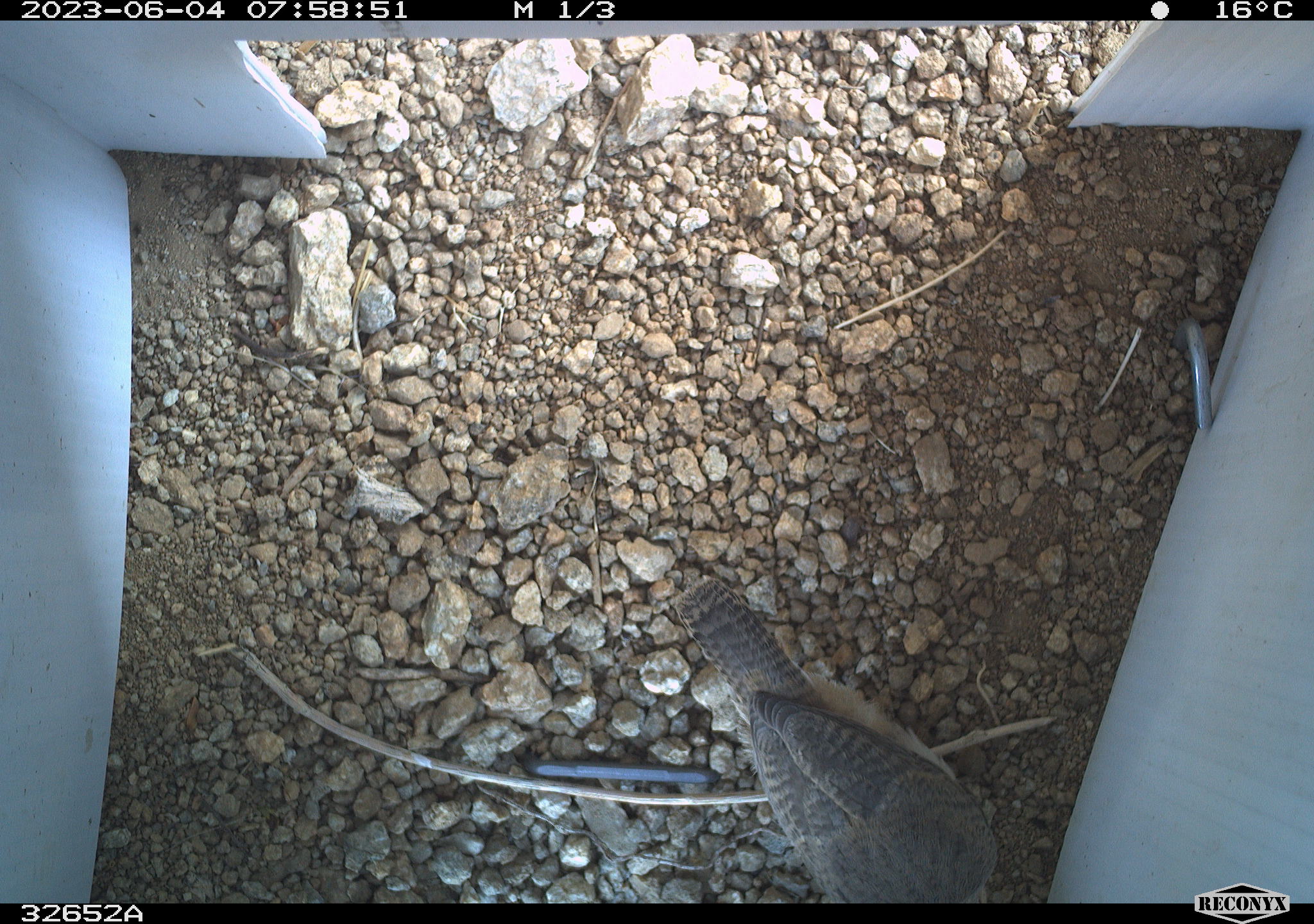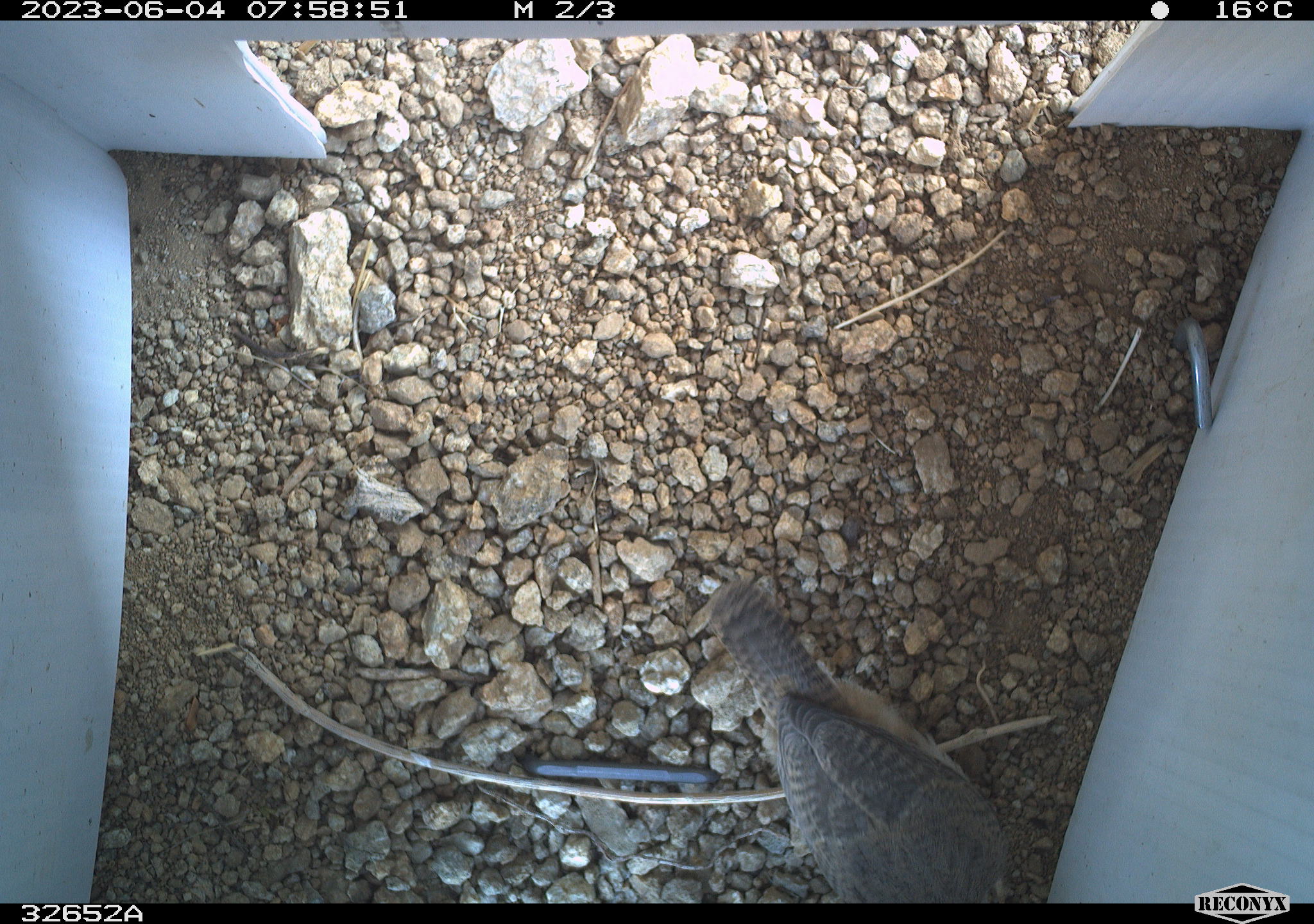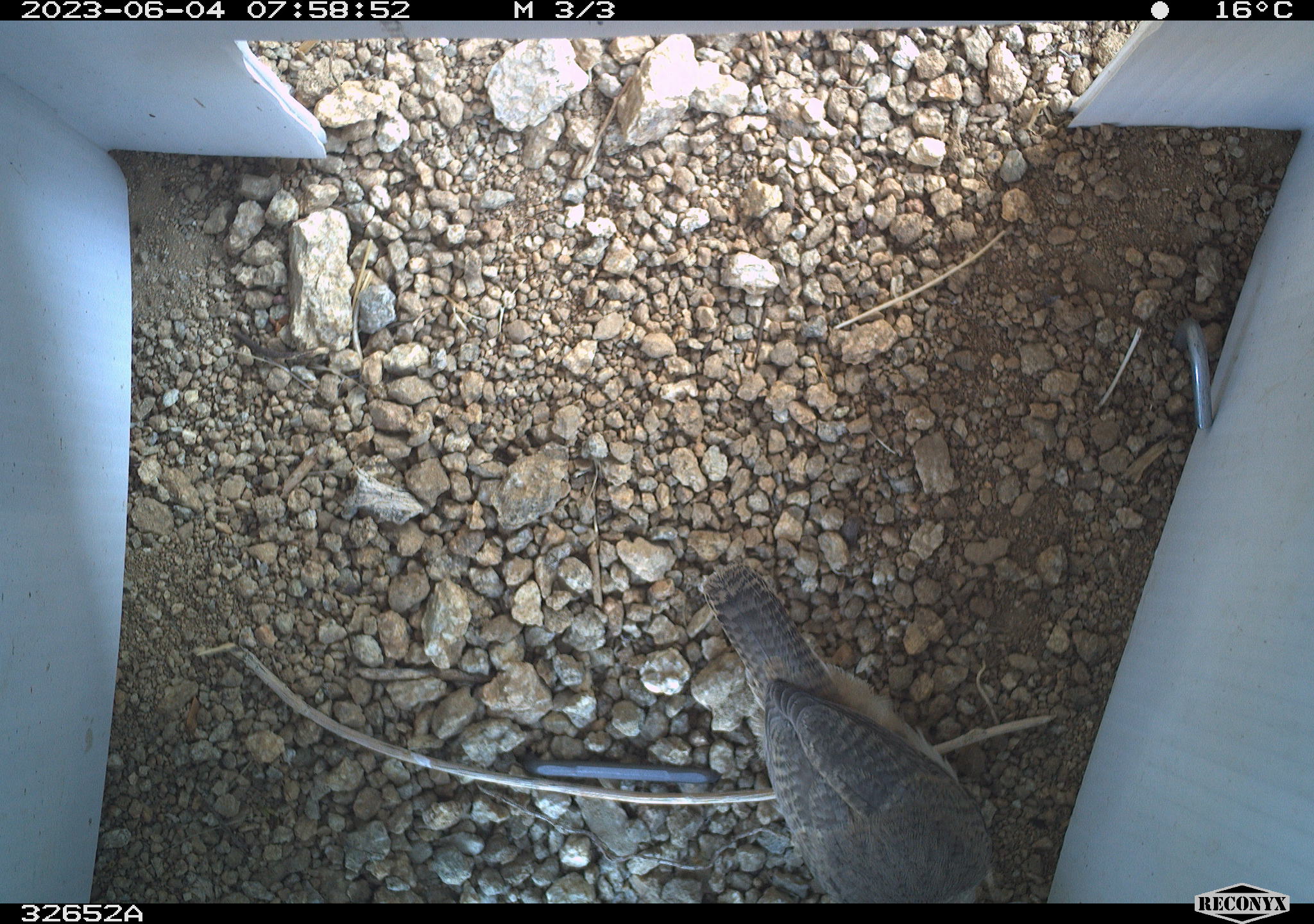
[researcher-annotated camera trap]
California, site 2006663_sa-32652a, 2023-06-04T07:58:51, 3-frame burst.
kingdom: Animalia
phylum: Chordata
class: Aves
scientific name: Aves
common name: bird